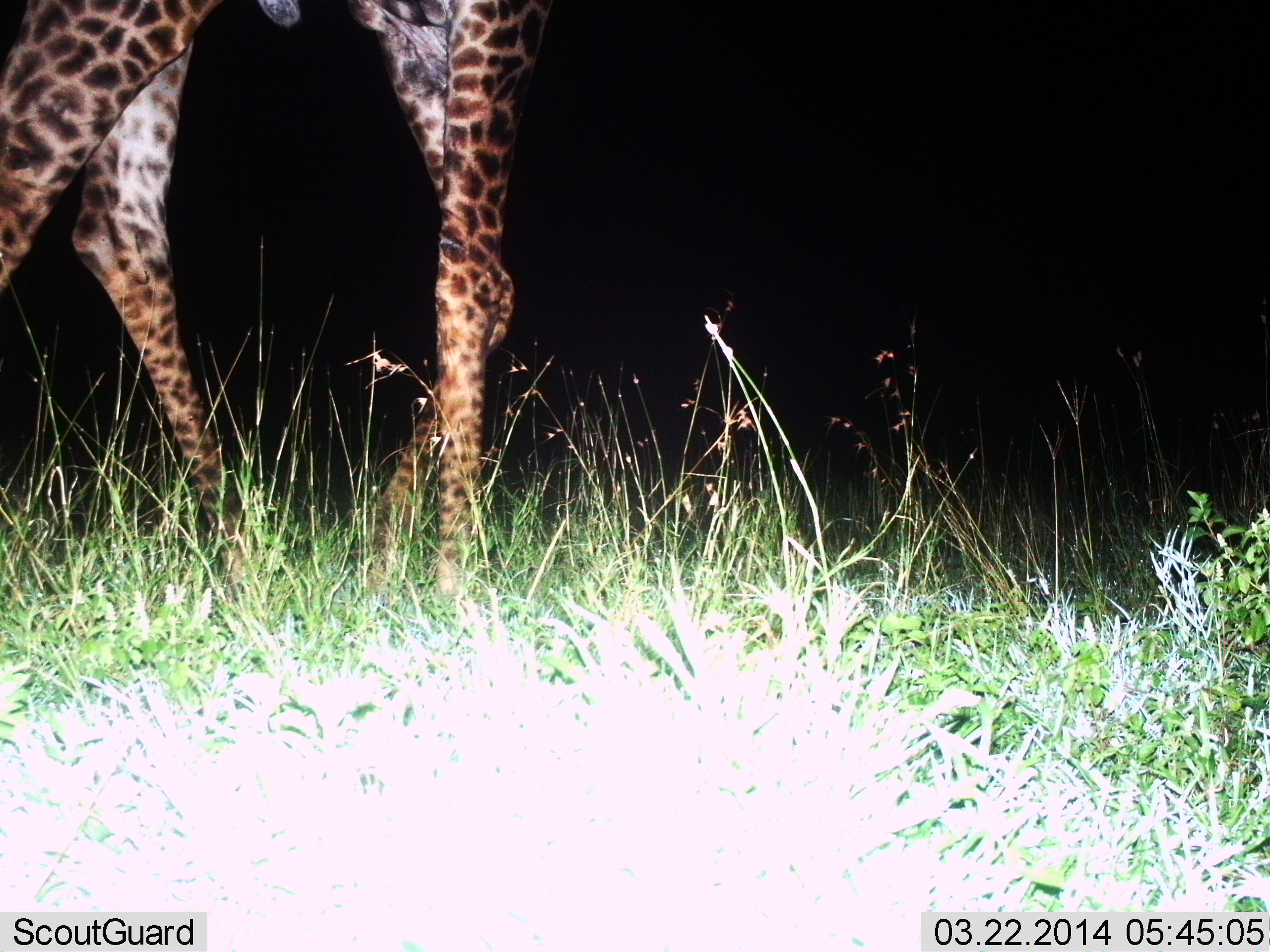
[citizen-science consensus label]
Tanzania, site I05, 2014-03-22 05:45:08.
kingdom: Animalia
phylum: Chordata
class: Mammalia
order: Artiodactyla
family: Giraffidae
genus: Giraffa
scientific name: Giraffa camelopardalis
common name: giraffe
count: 1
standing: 30%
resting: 0%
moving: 70%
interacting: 0%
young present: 0%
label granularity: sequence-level